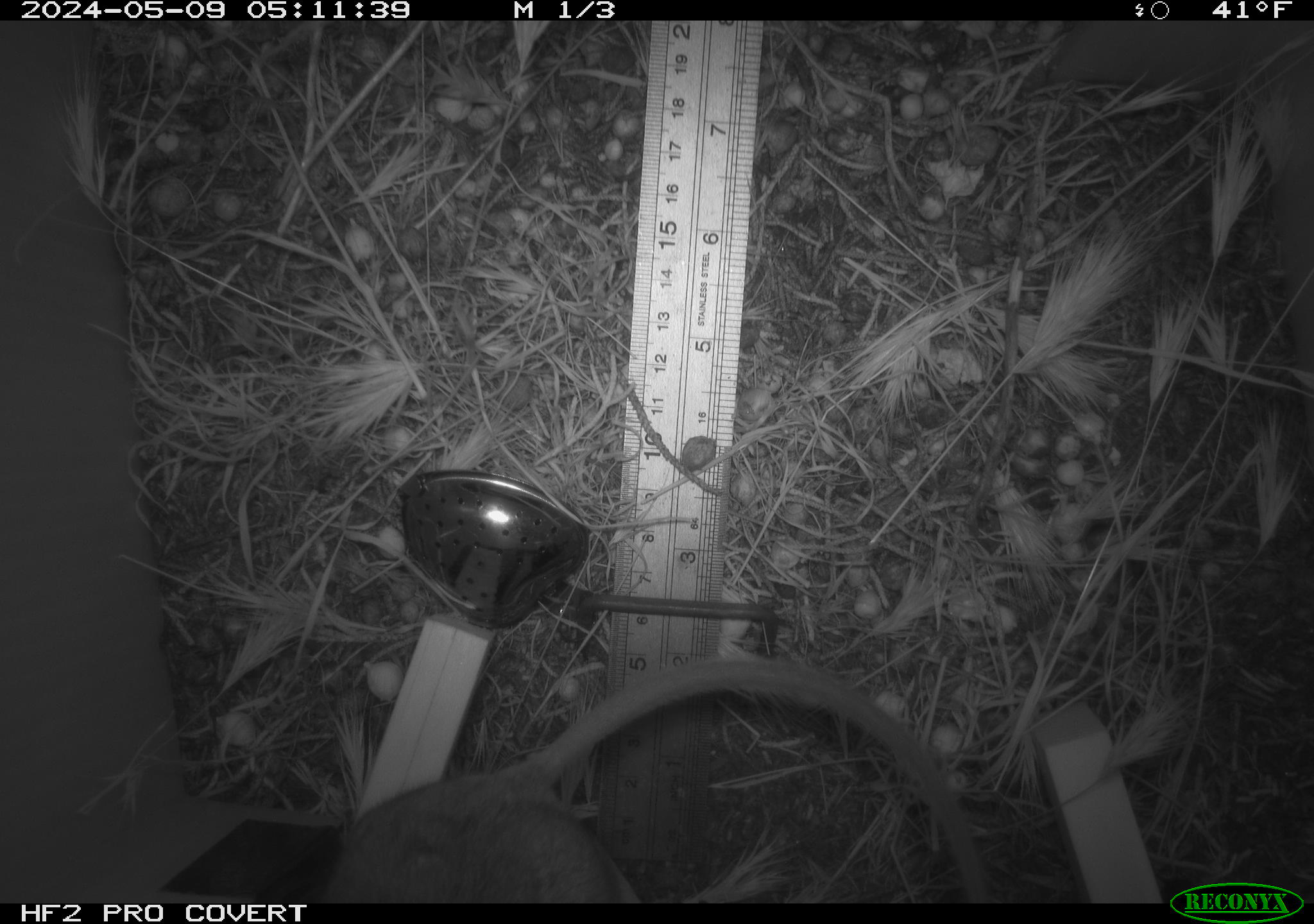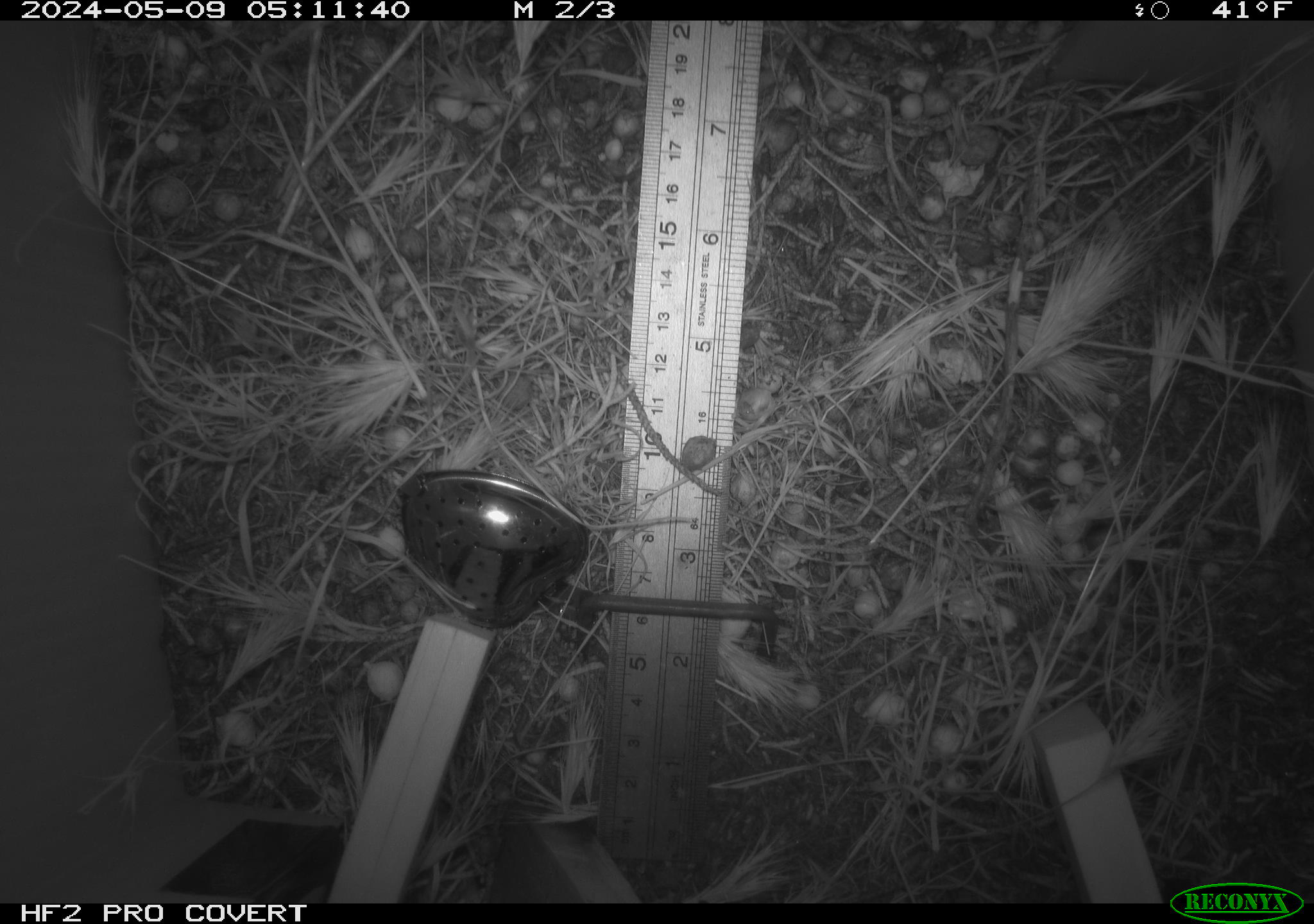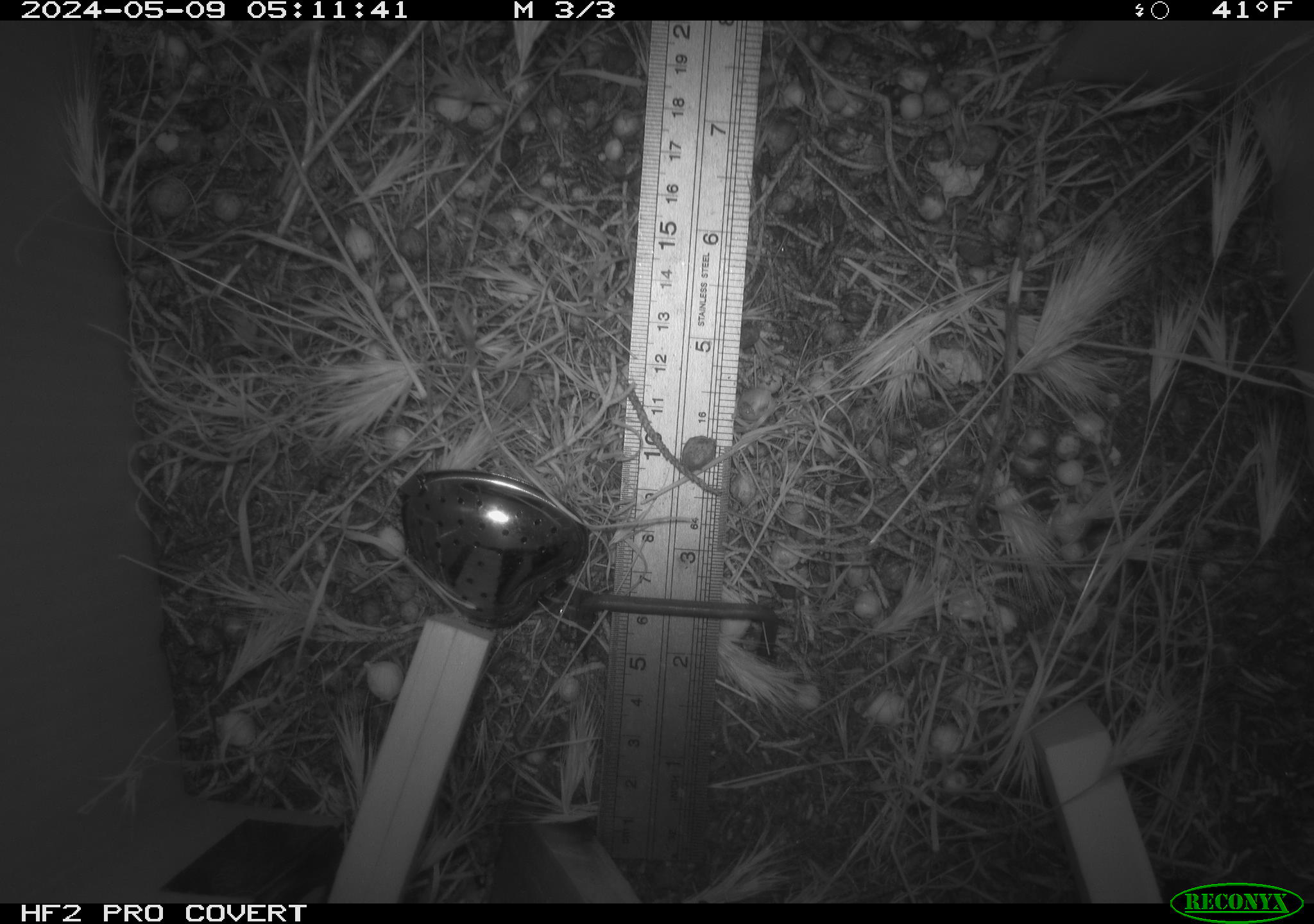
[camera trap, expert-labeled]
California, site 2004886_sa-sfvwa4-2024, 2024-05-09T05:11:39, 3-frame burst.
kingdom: Animalia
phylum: Chordata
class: Mammalia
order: Rodentia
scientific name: Rodentia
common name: mouse species